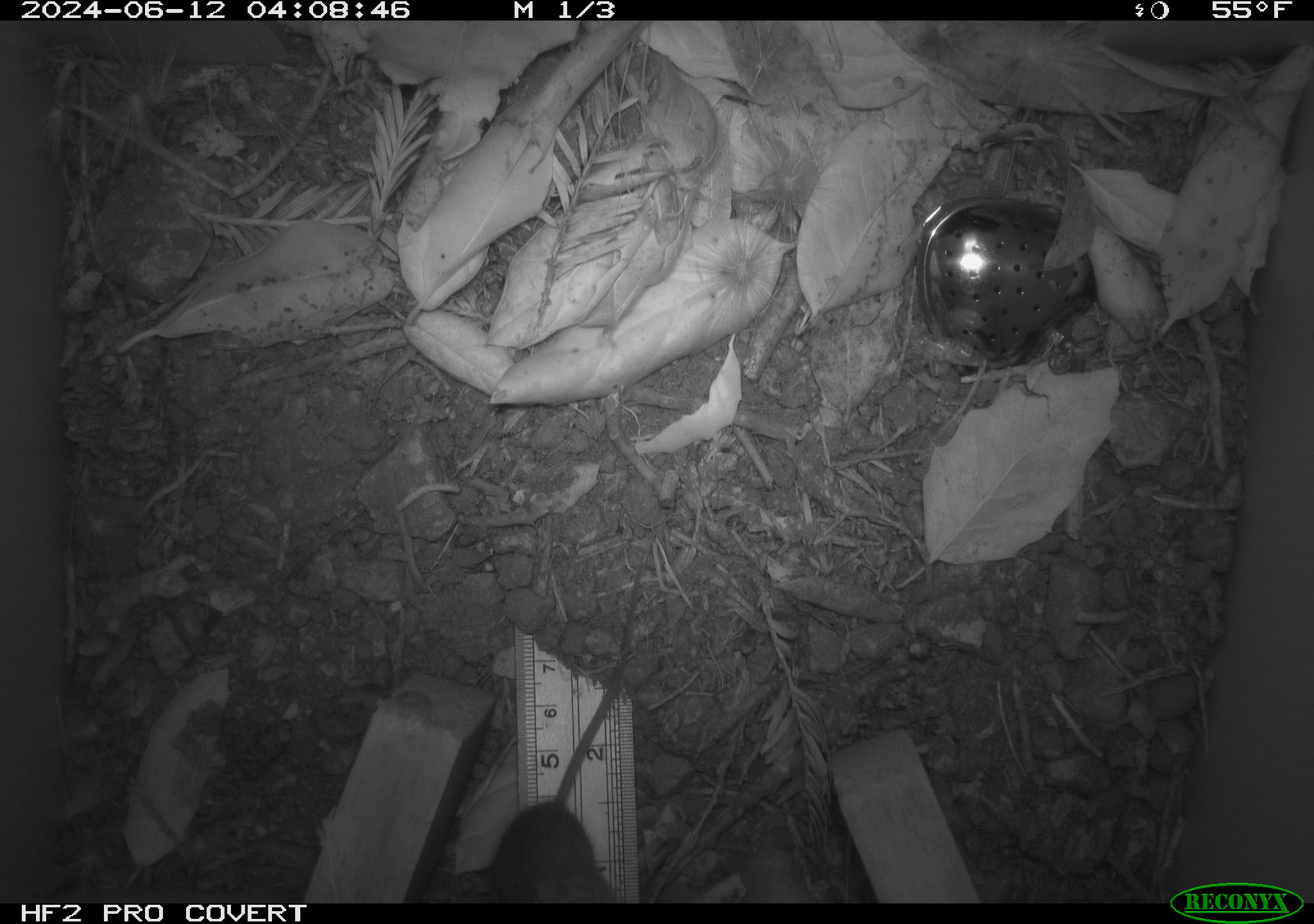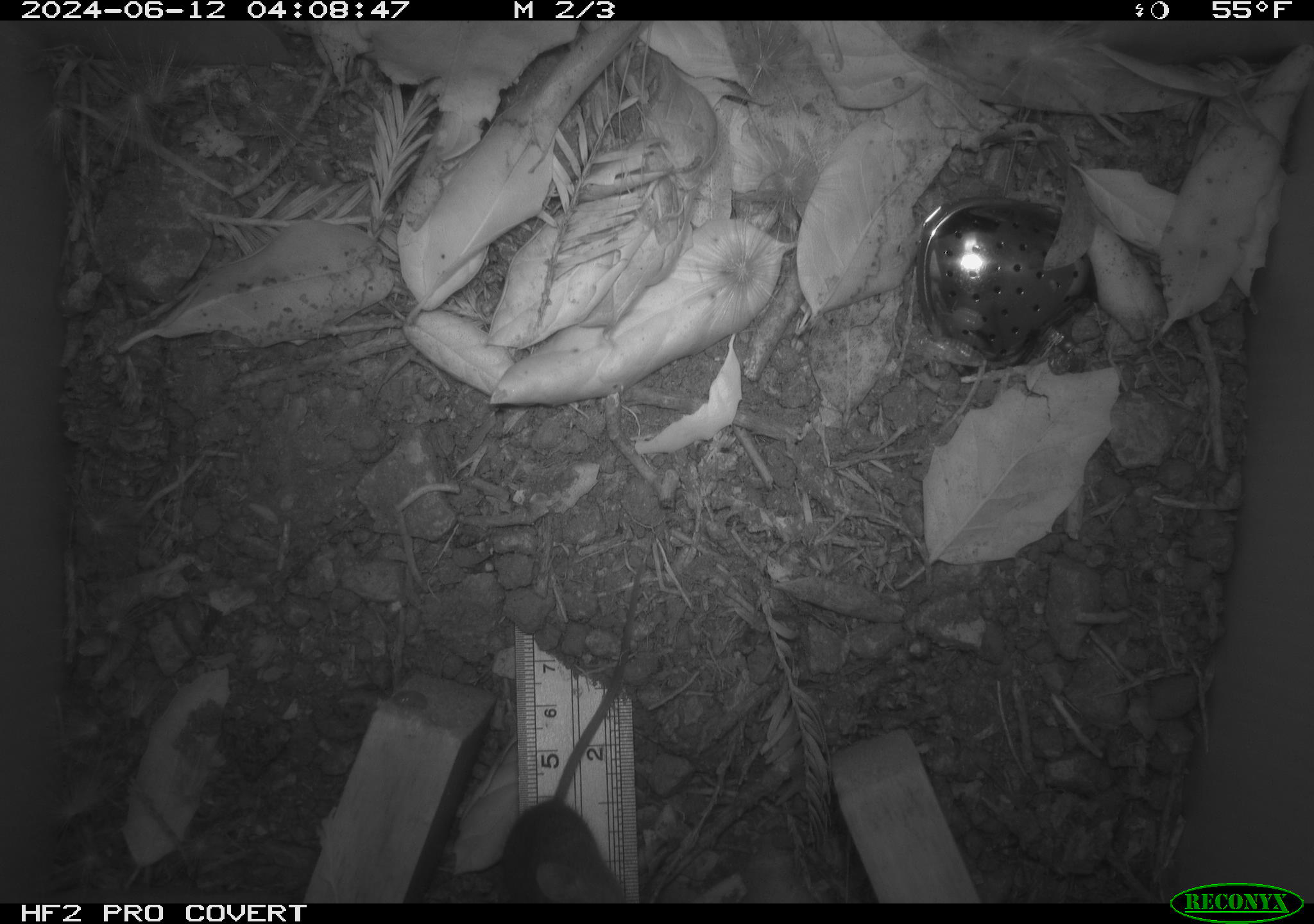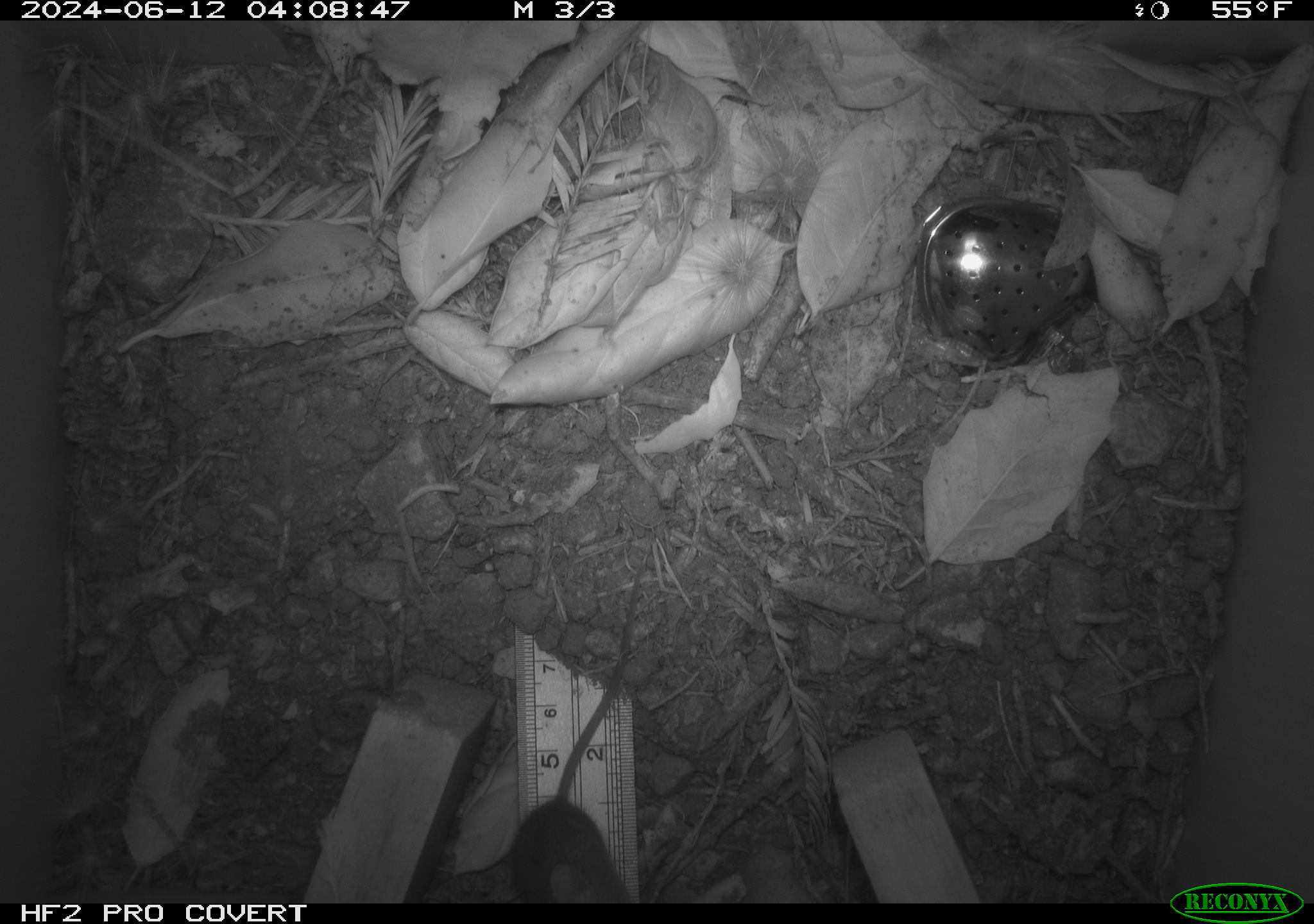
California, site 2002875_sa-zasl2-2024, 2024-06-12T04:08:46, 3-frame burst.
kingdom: Animalia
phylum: Chordata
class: Mammalia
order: Rodentia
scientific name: Rodentia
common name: rodent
Rodent (Rodentia).